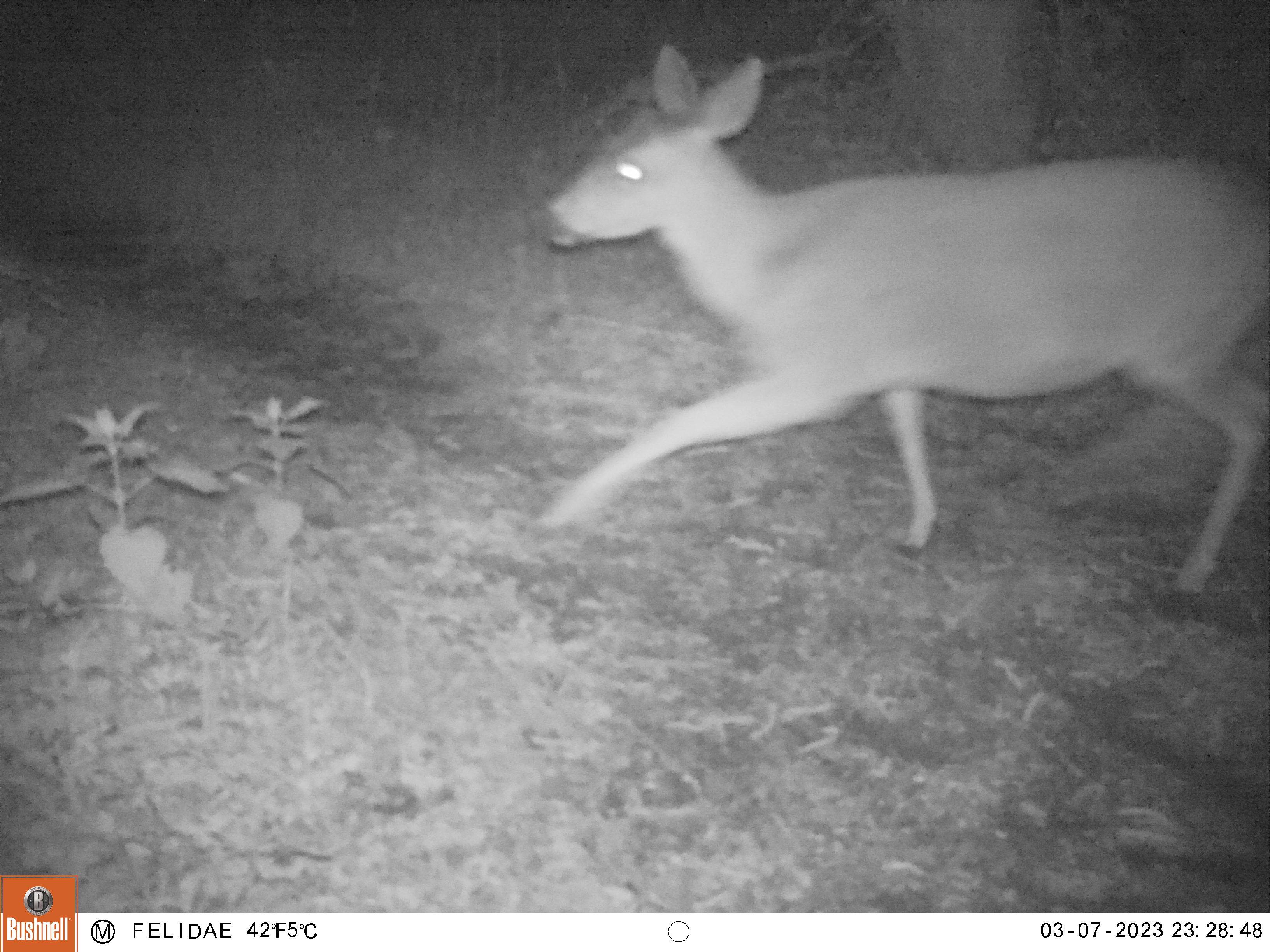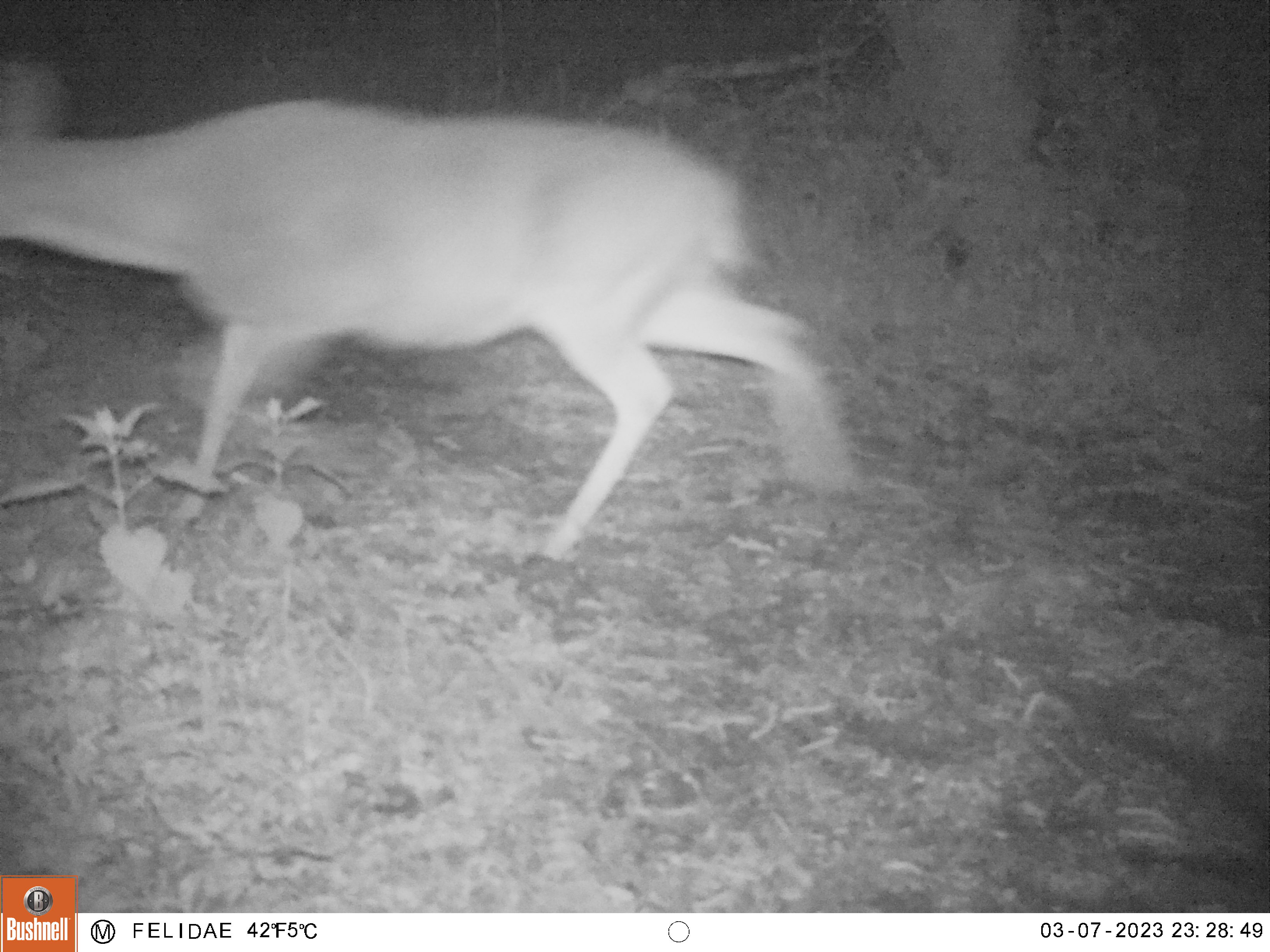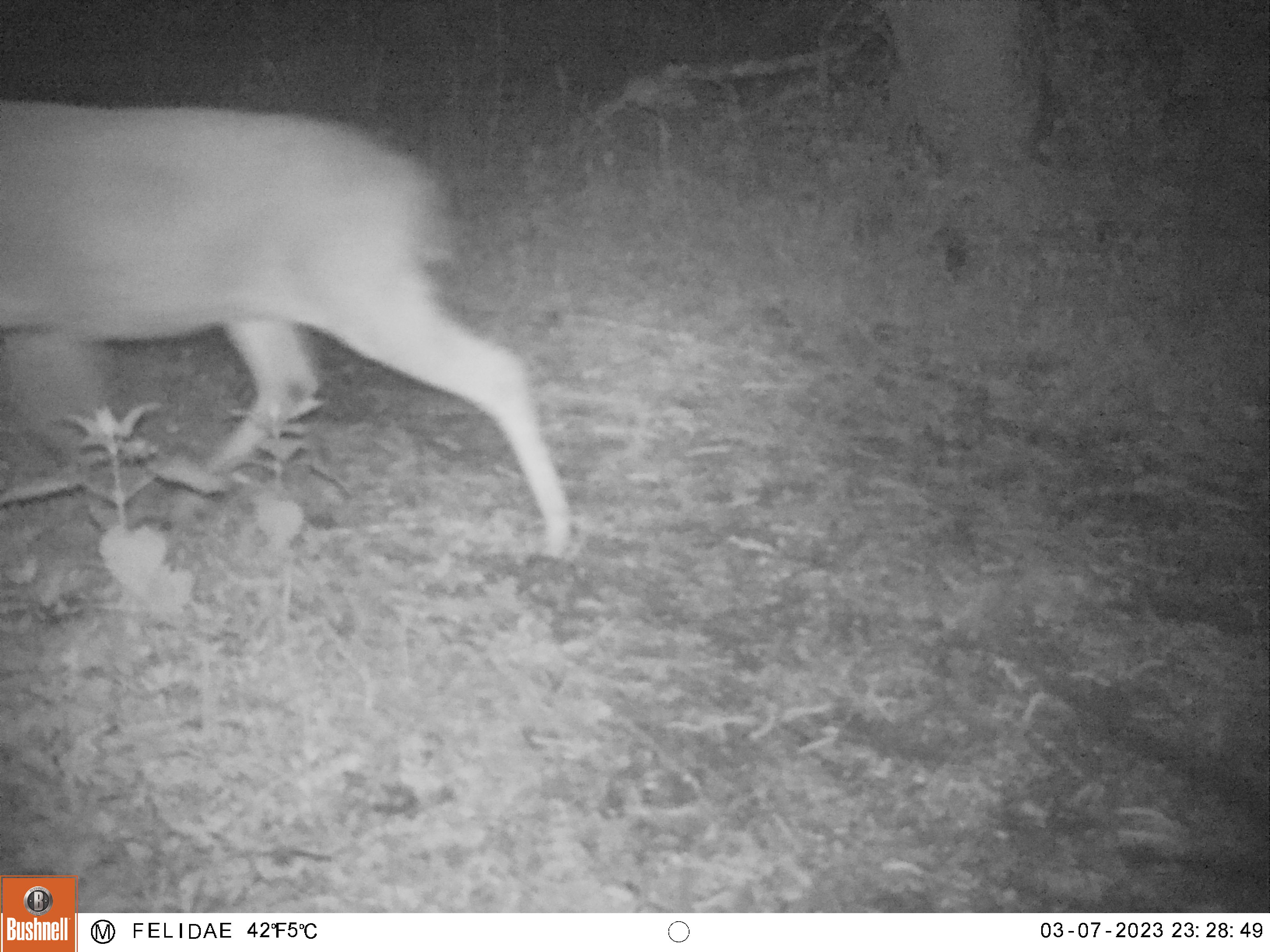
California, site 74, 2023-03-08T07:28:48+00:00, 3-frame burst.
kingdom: Animalia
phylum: Chordata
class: Mammalia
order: Artiodactyla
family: Cervidae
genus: Odocoileus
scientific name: Odocoileus hemionus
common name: mule deer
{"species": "mule deer (Odocoileus hemionus)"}